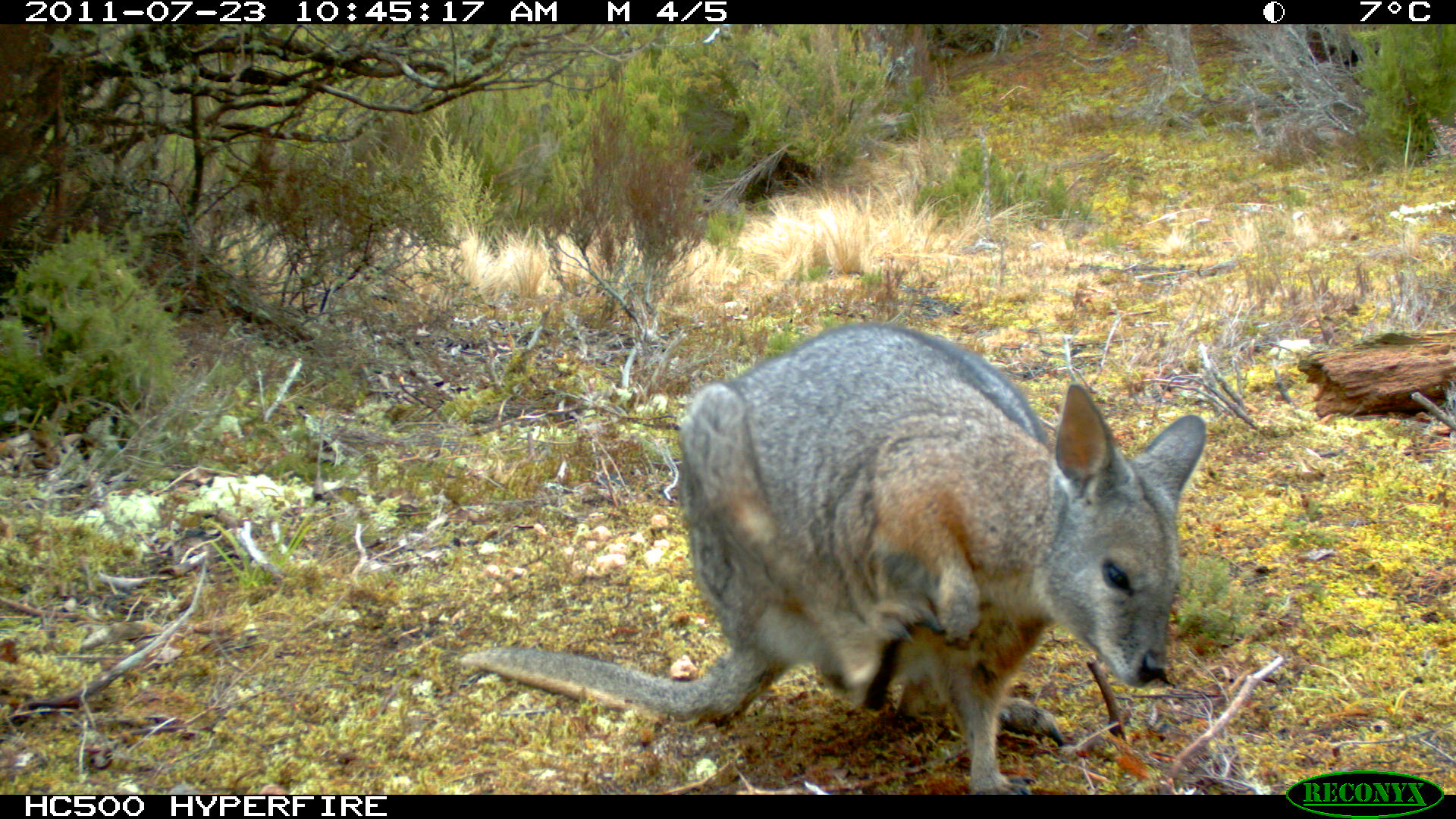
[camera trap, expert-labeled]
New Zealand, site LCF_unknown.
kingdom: Animalia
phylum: Chordata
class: Mammalia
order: Diprotodontia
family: Macropodidae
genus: Notamacropus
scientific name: Notamacropus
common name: wallaby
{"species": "wallaby (Notamacropus)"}